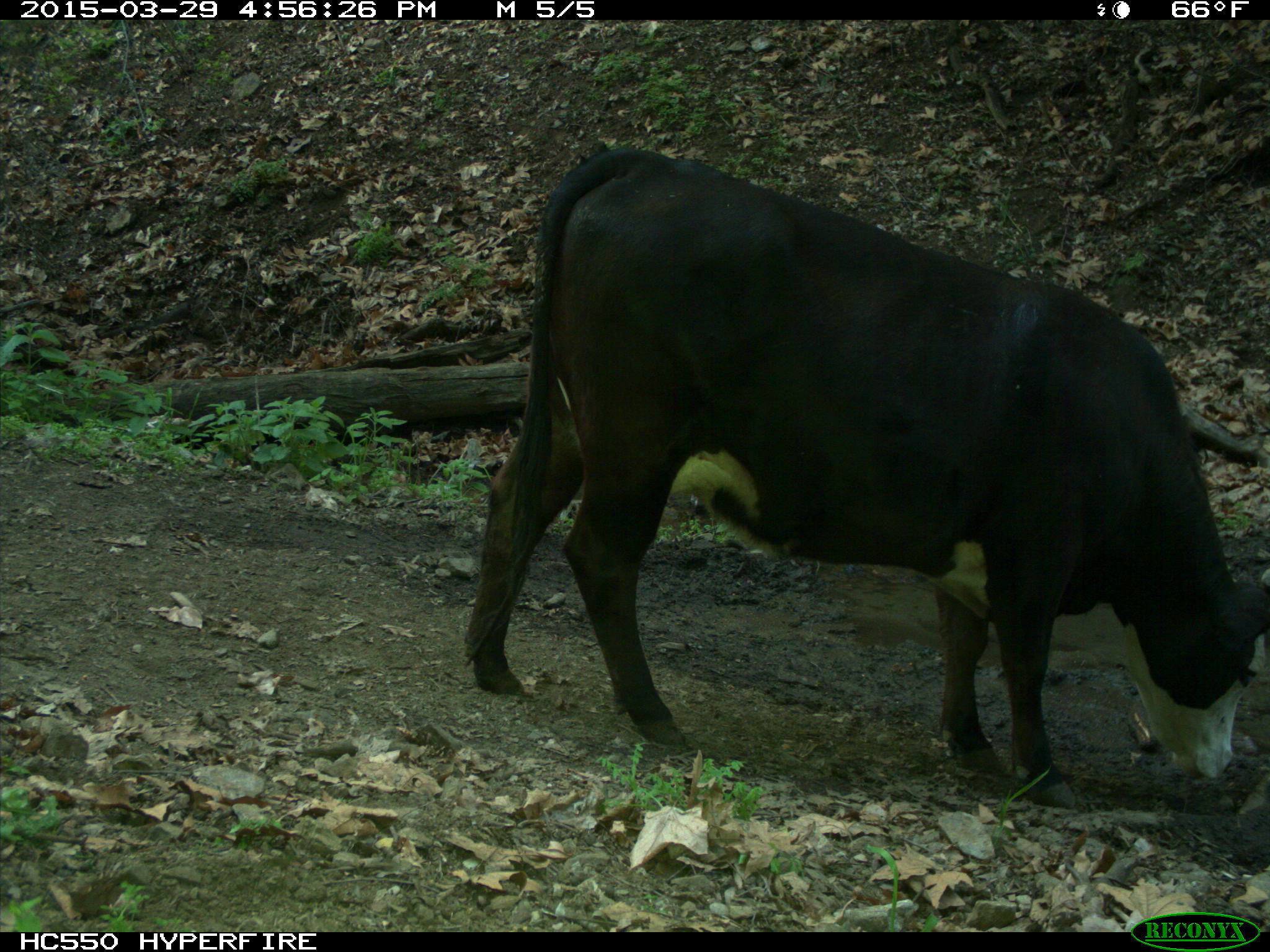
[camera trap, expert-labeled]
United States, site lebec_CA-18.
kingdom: Animalia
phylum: Chordata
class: Mammalia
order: Artiodactyla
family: Bovidae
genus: Bos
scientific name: Bos taurus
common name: domestic cow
Bos taurus (domestic cow).